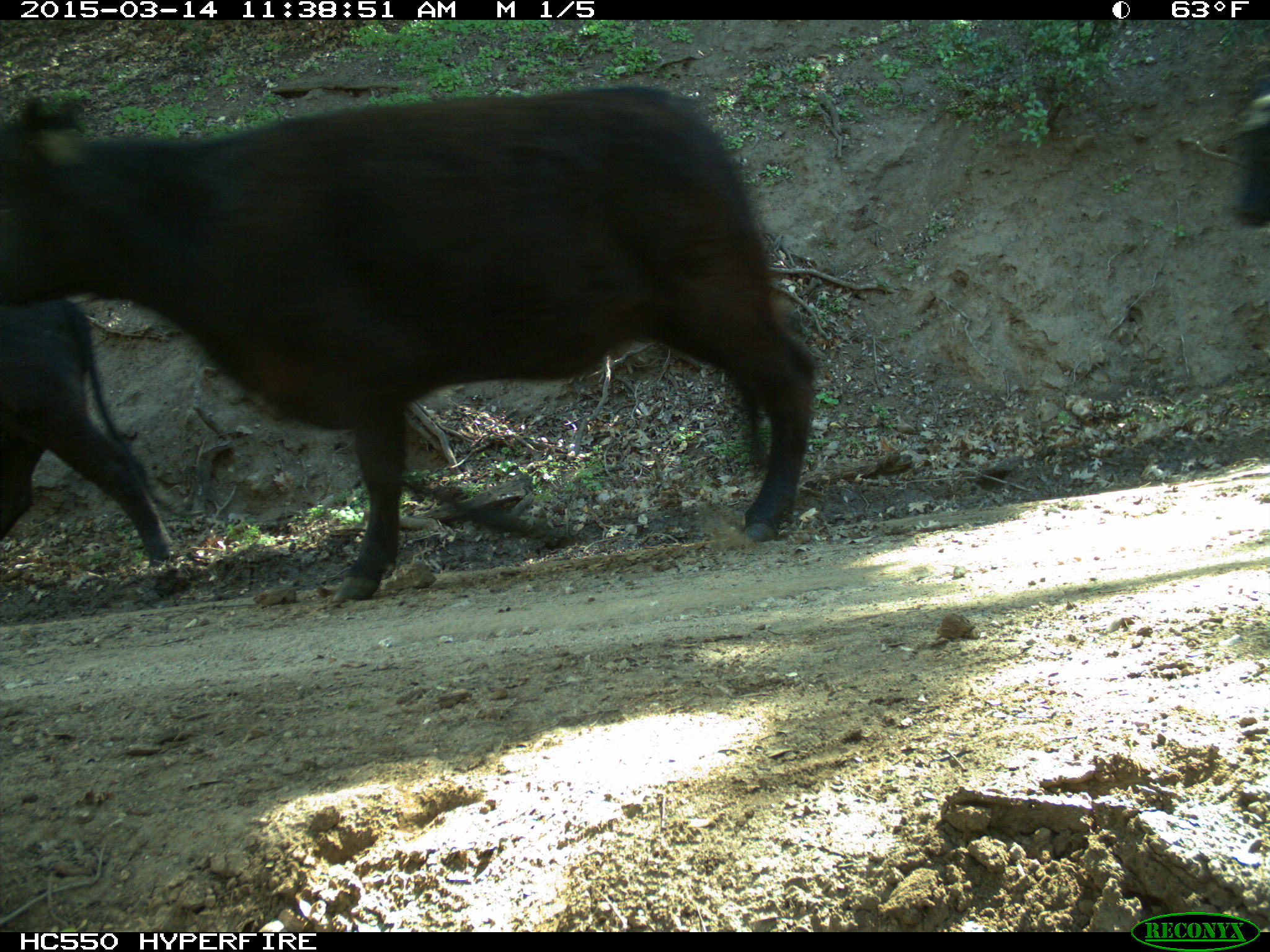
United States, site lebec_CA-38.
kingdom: Animalia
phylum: Chordata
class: Mammalia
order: Artiodactyla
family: Bovidae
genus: Bos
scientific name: Bos taurus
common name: domestic cow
Bos taurus (domestic cow).